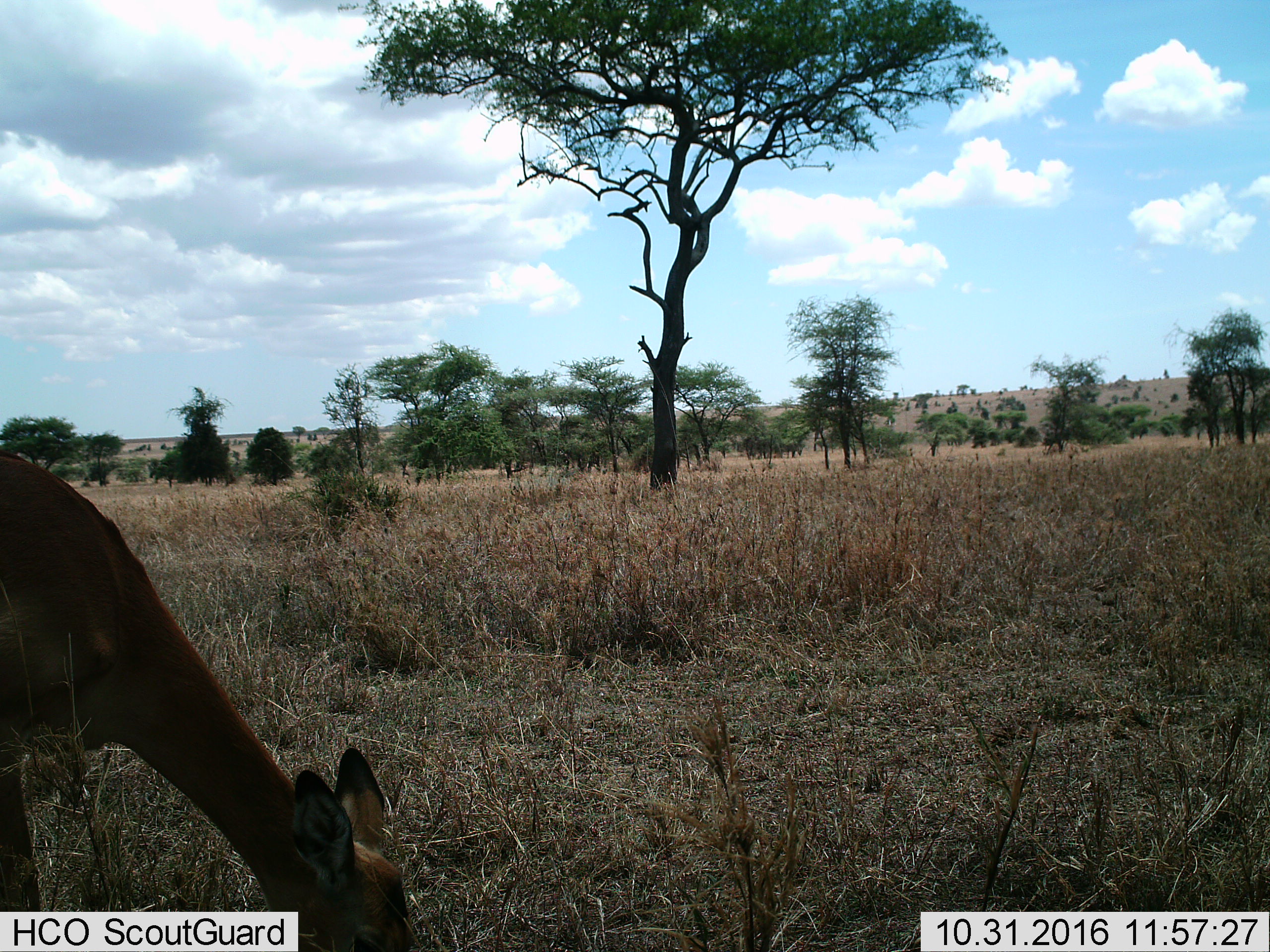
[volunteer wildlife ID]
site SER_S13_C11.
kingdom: Animalia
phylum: Chordata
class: Mammalia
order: Artiodactyla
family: Bovidae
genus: Aepyceros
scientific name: Aepyceros melampus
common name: impala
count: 1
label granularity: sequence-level